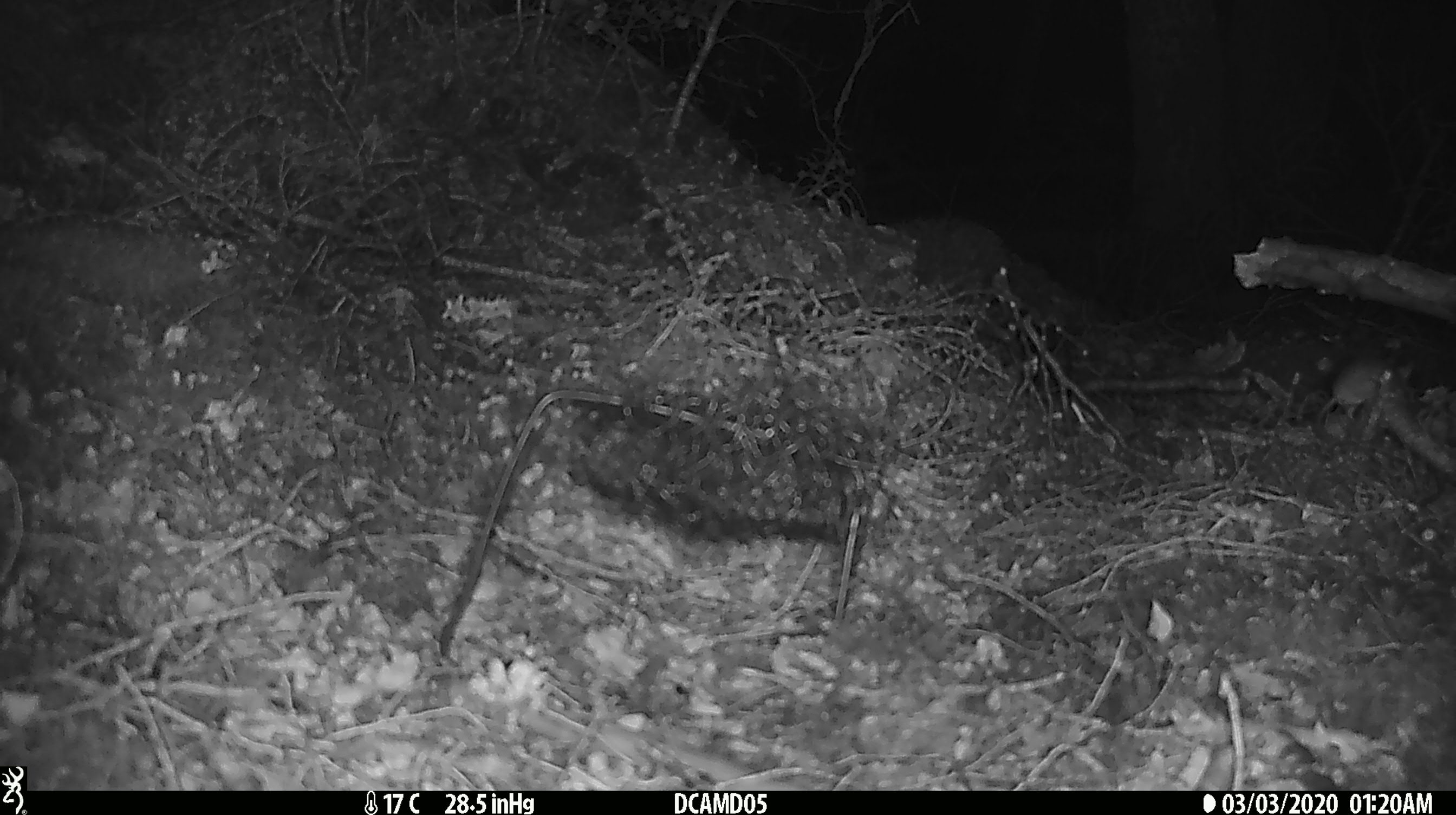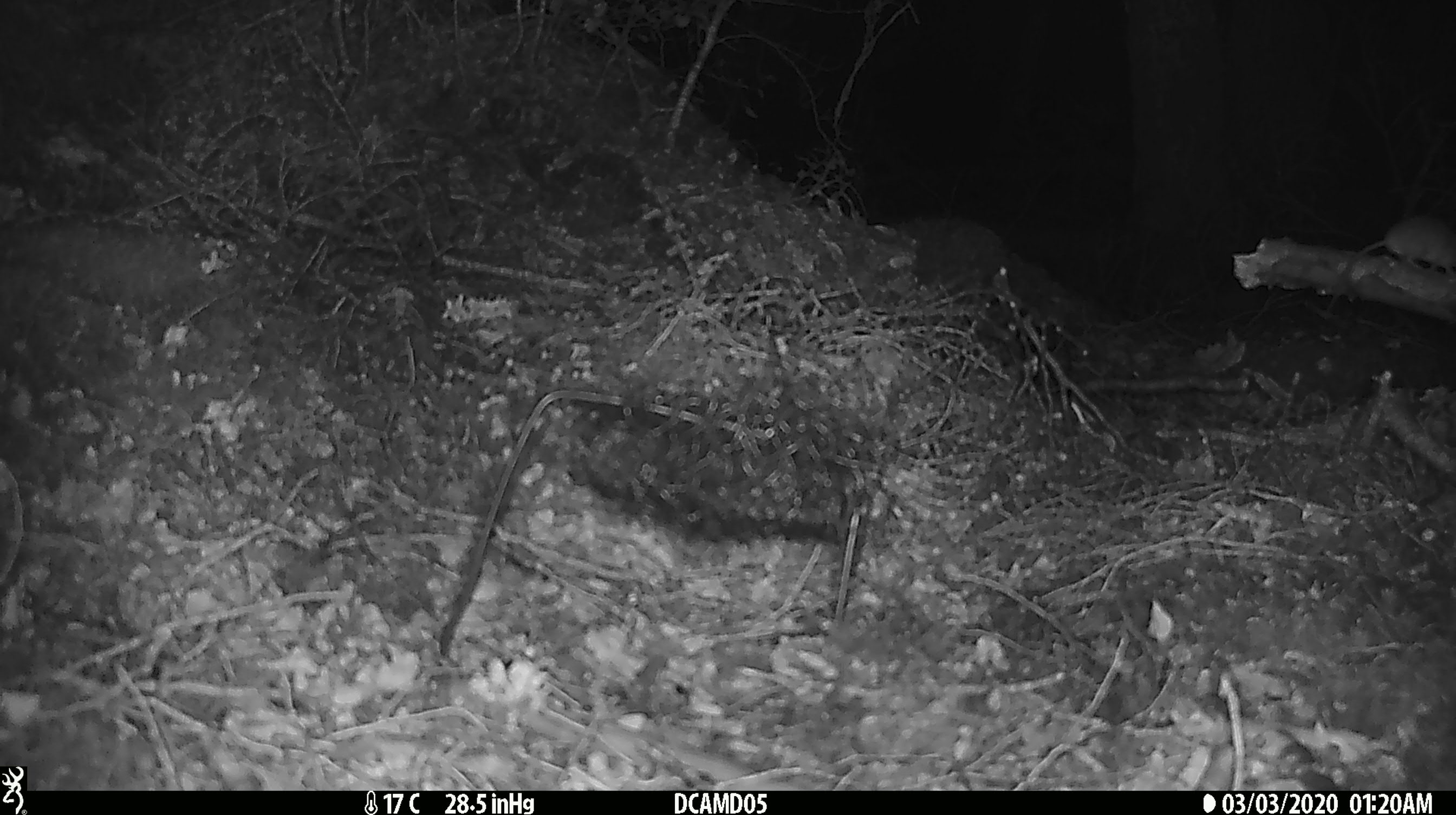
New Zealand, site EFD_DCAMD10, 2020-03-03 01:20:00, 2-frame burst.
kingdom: Animalia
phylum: Chordata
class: Mammalia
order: Rodentia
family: Muridae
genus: Mus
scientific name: Mus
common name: mouse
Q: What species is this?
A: Mouse (Mus).